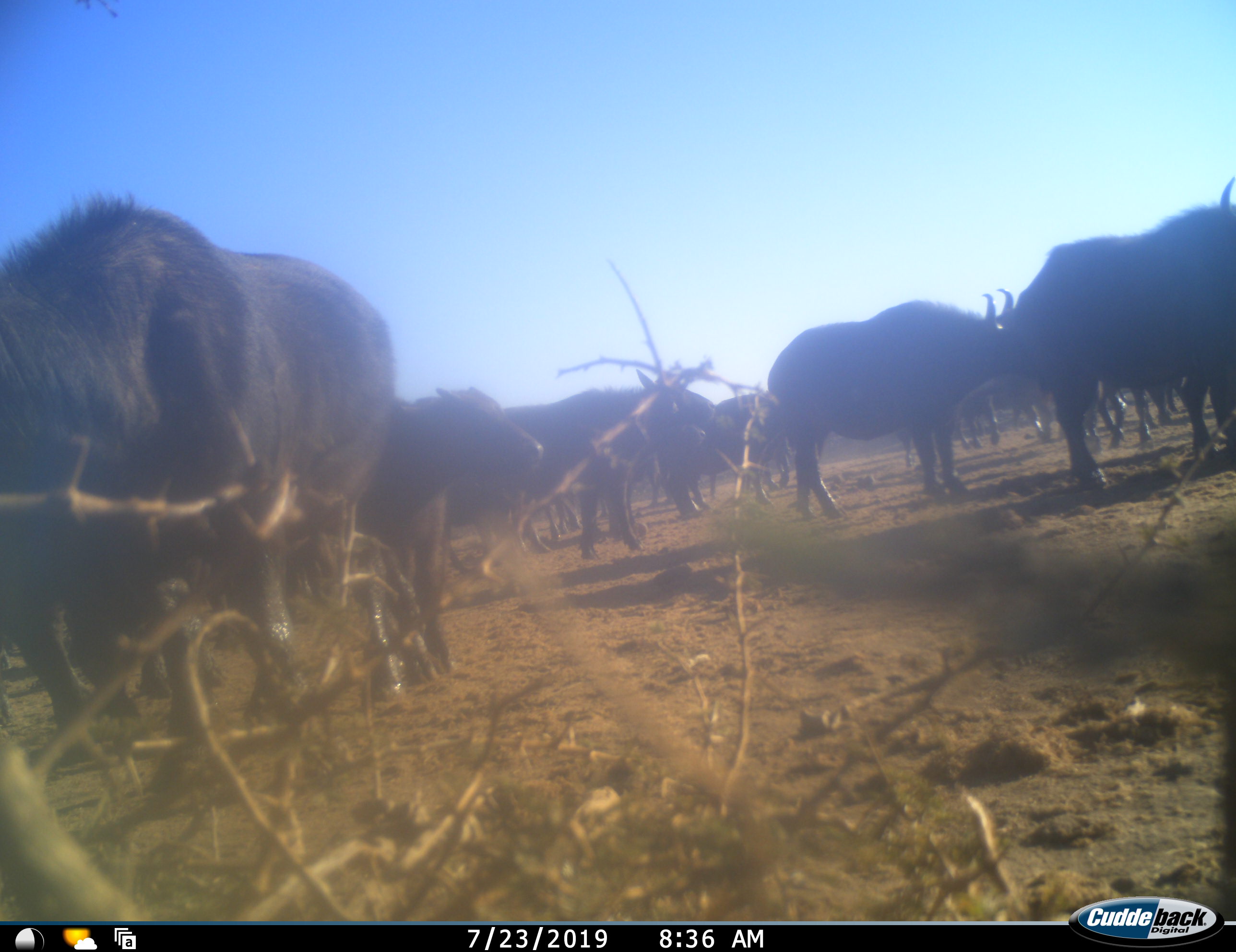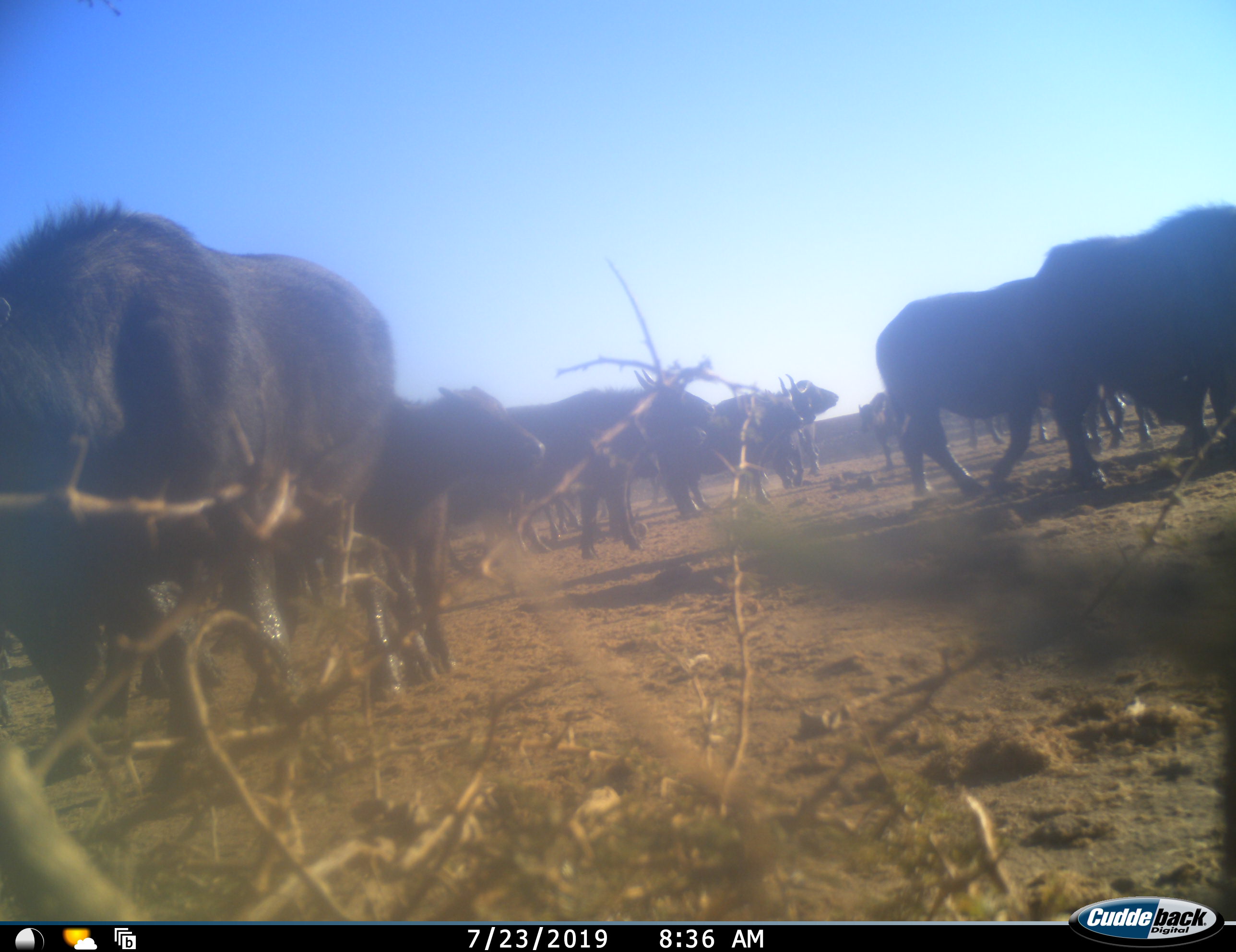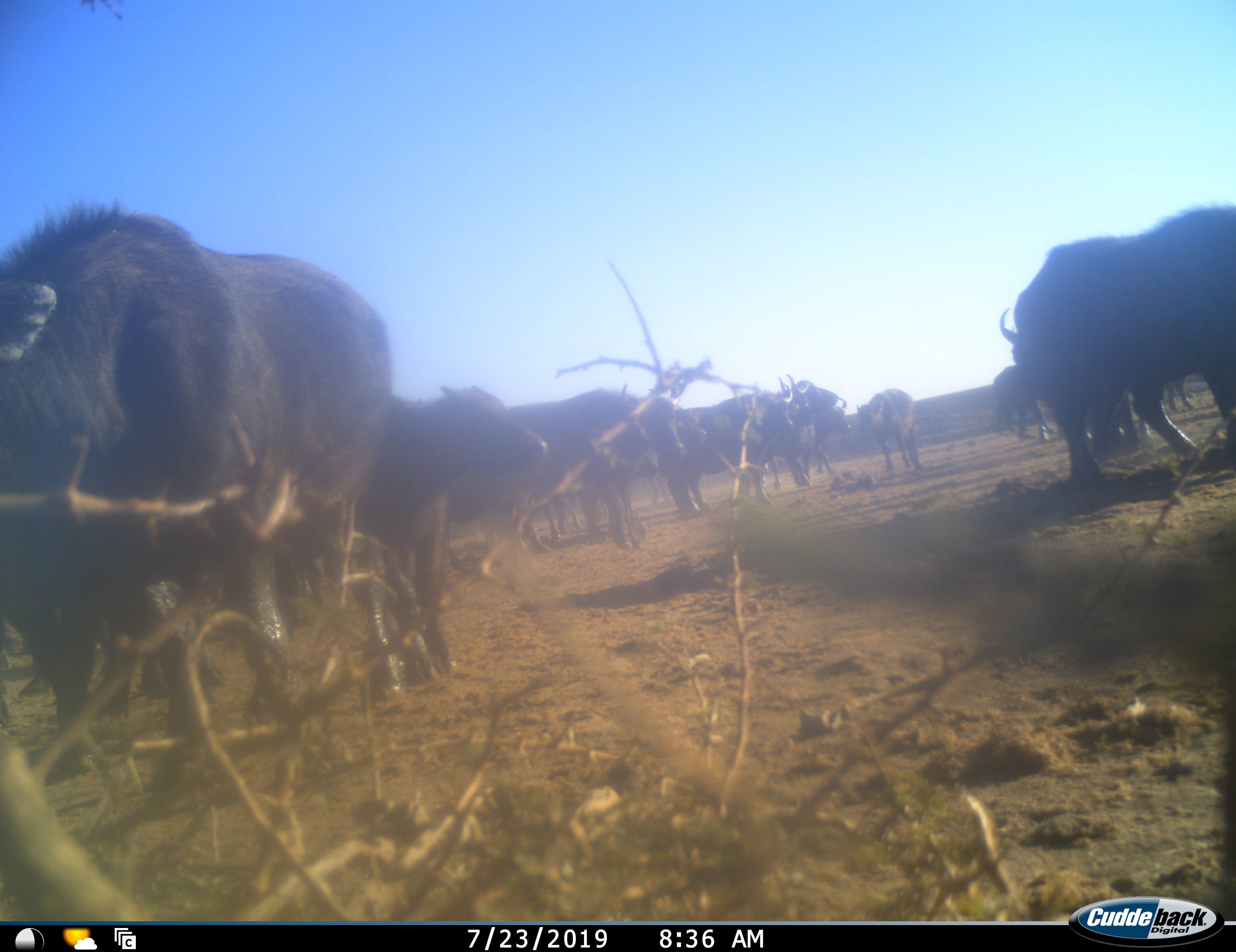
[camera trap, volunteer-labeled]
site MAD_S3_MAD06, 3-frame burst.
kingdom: Animalia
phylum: Chordata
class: Mammalia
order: Artiodactyla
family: Bovidae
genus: Syncerus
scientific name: Syncerus caffer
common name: african buffalo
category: buffalo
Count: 11-50.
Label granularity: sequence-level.